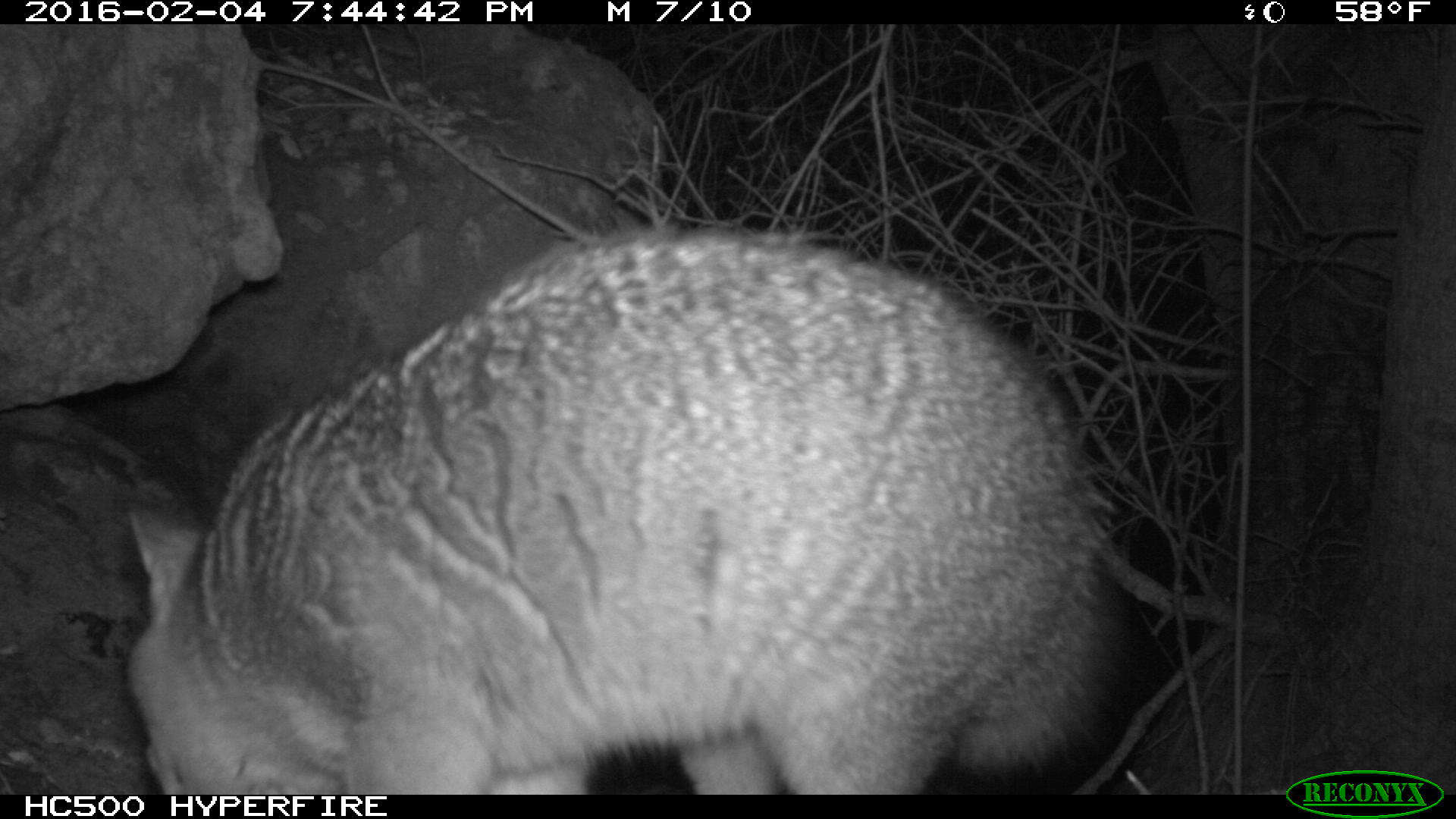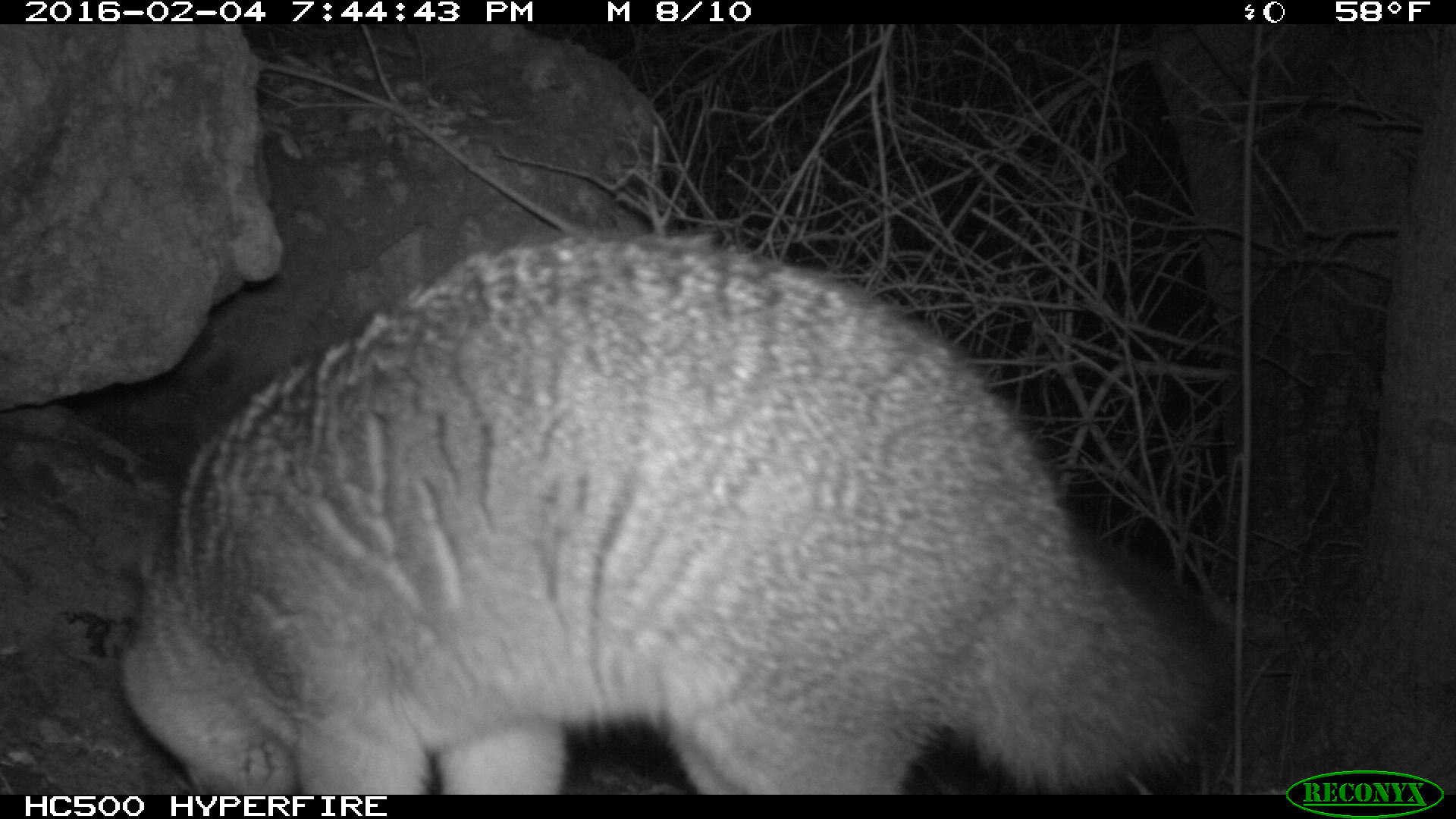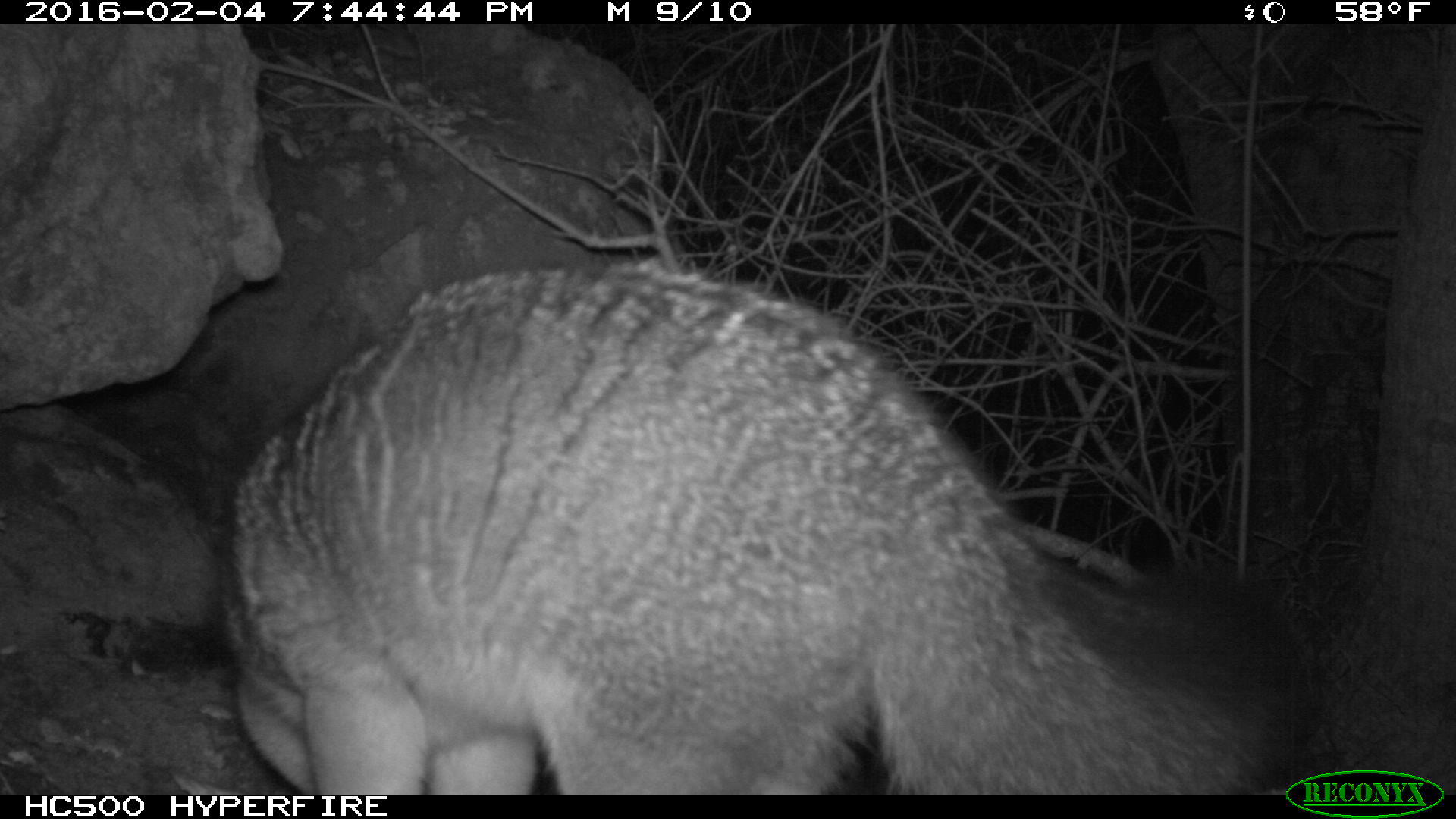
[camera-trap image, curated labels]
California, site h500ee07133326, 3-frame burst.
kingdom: Animalia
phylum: Chordata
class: Mammalia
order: Carnivora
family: Canidae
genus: Urocyon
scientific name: Urocyon littoralis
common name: island fox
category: fox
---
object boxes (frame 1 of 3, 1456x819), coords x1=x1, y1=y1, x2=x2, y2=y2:
fox: x1=123, y1=221, x2=1132, y2=793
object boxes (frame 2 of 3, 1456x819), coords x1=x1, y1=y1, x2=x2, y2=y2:
fox: x1=124, y1=230, x2=1225, y2=794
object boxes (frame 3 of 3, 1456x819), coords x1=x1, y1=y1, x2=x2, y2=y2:
fox: x1=223, y1=256, x2=1319, y2=794